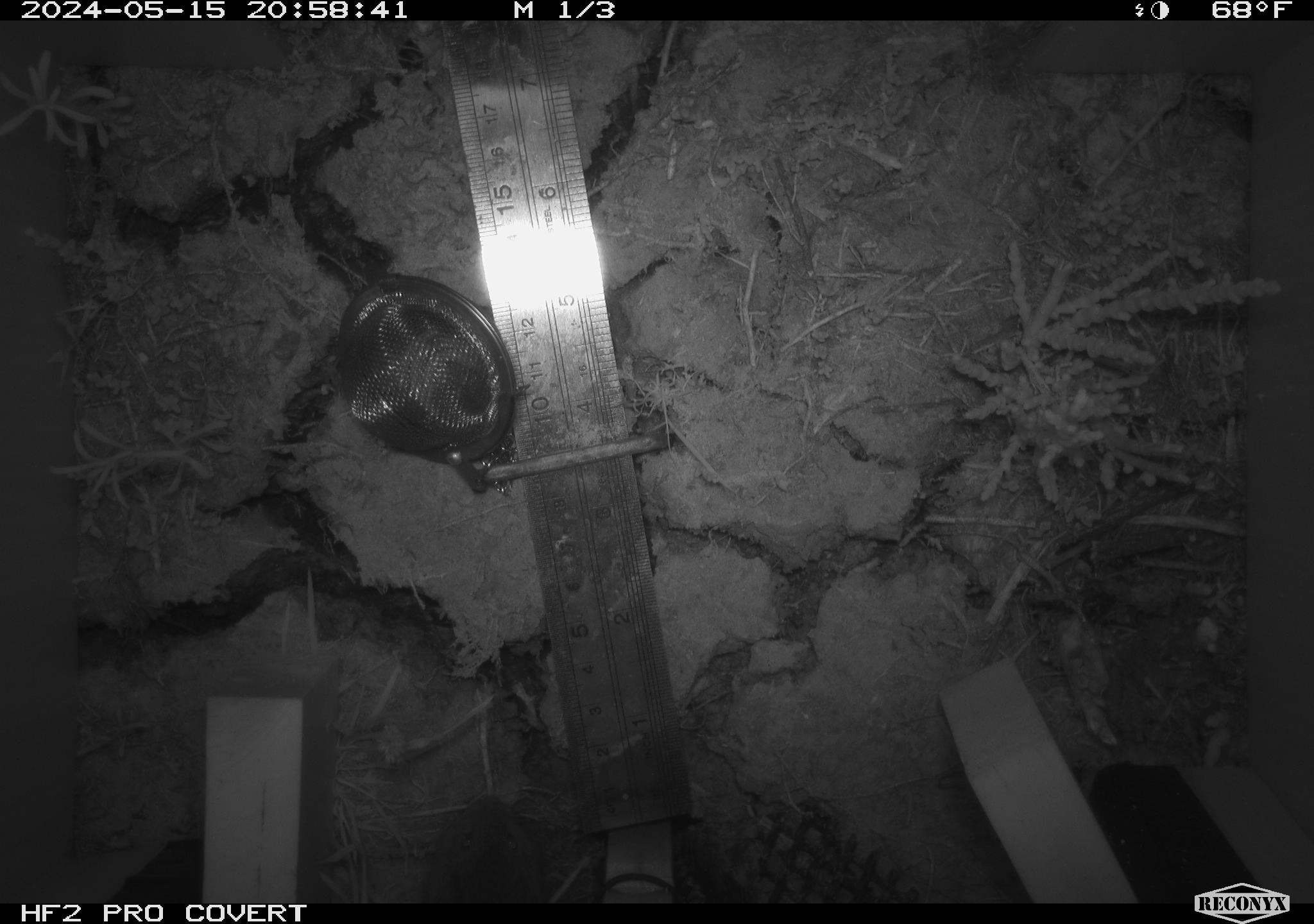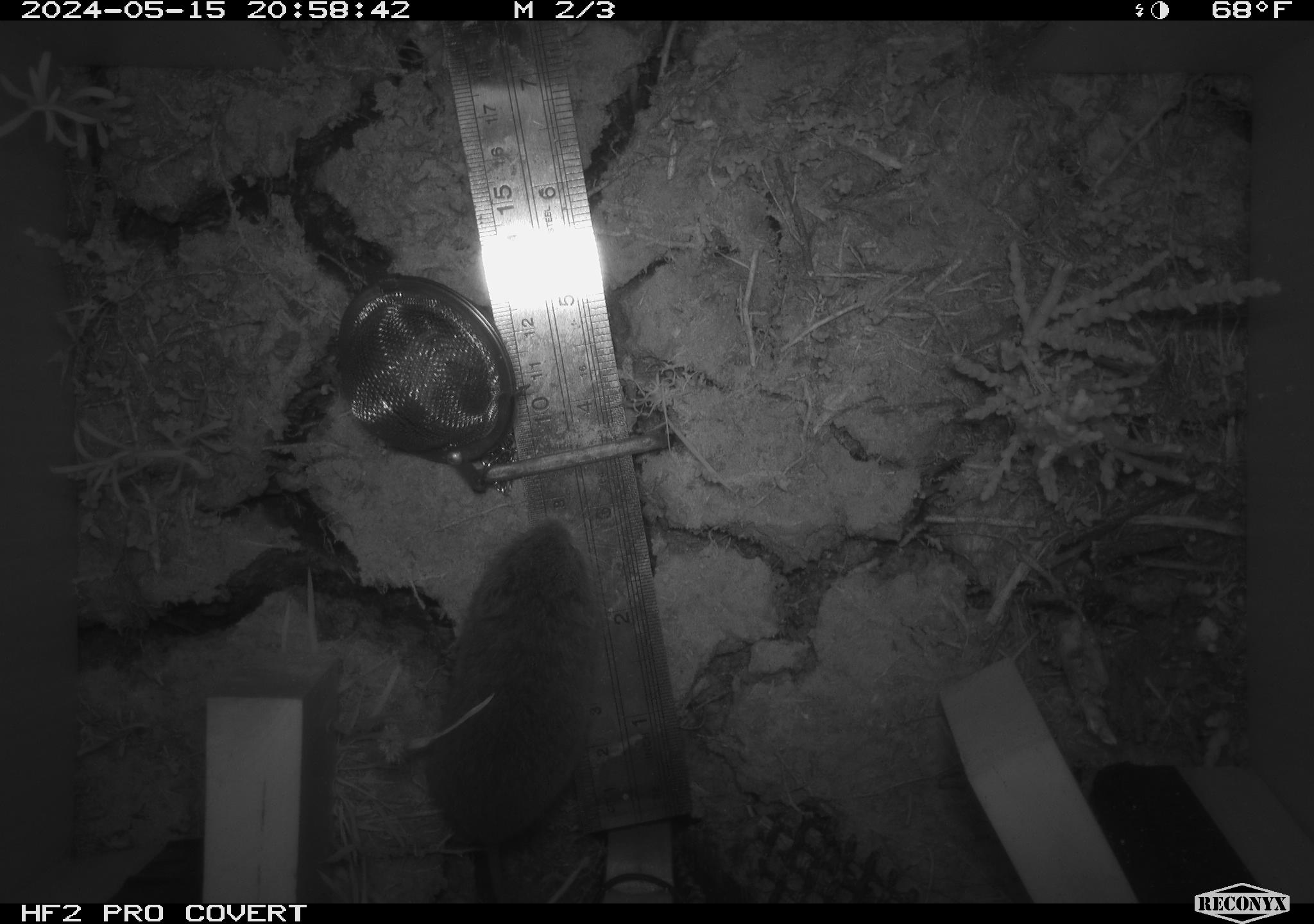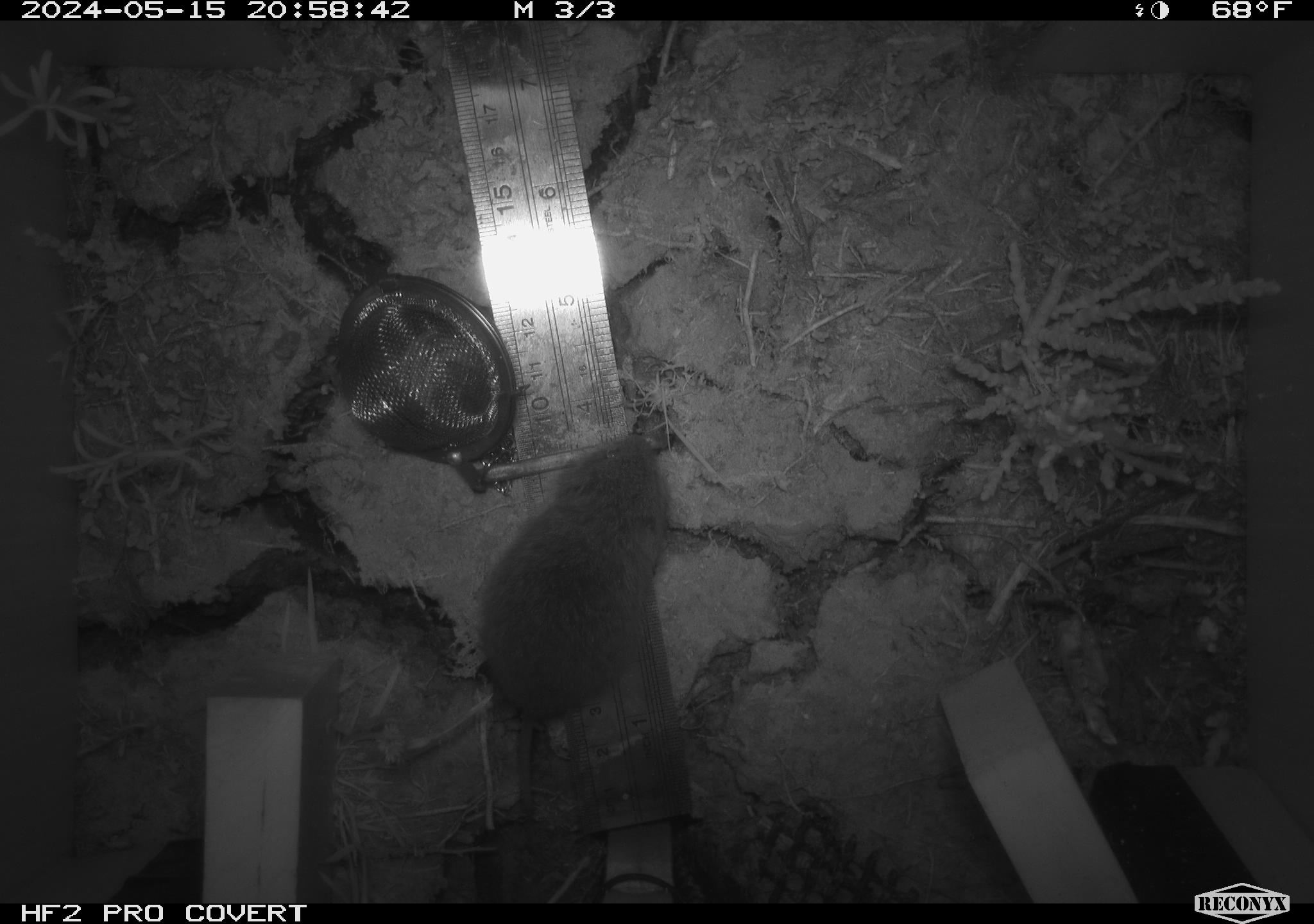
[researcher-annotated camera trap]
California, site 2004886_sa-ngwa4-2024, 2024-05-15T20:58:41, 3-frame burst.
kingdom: Animalia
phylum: Chordata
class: Mammalia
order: Rodentia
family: Cricetidae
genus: Microtus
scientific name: Microtus californicus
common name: california vole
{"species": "california vole (Microtus californicus)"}